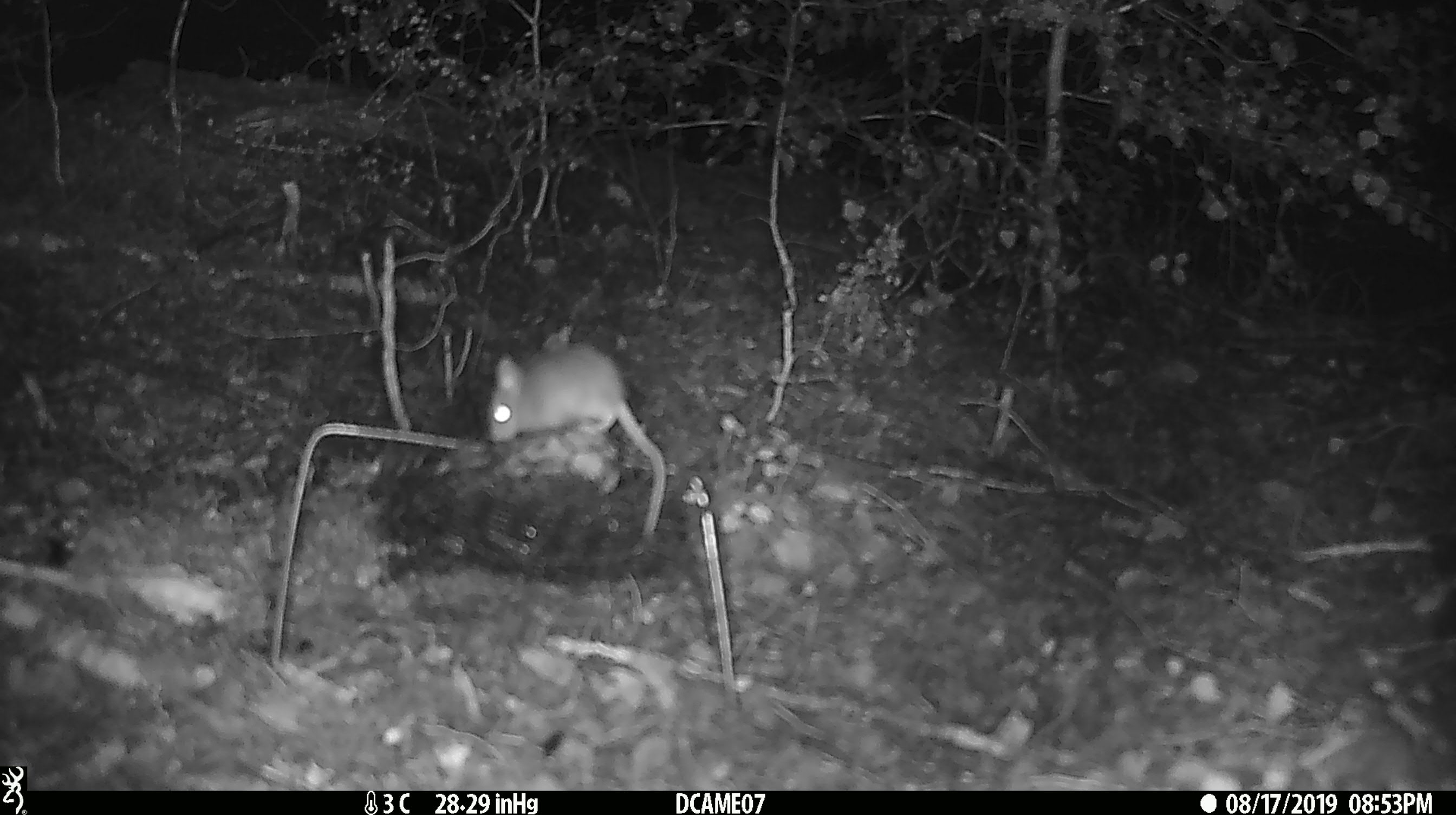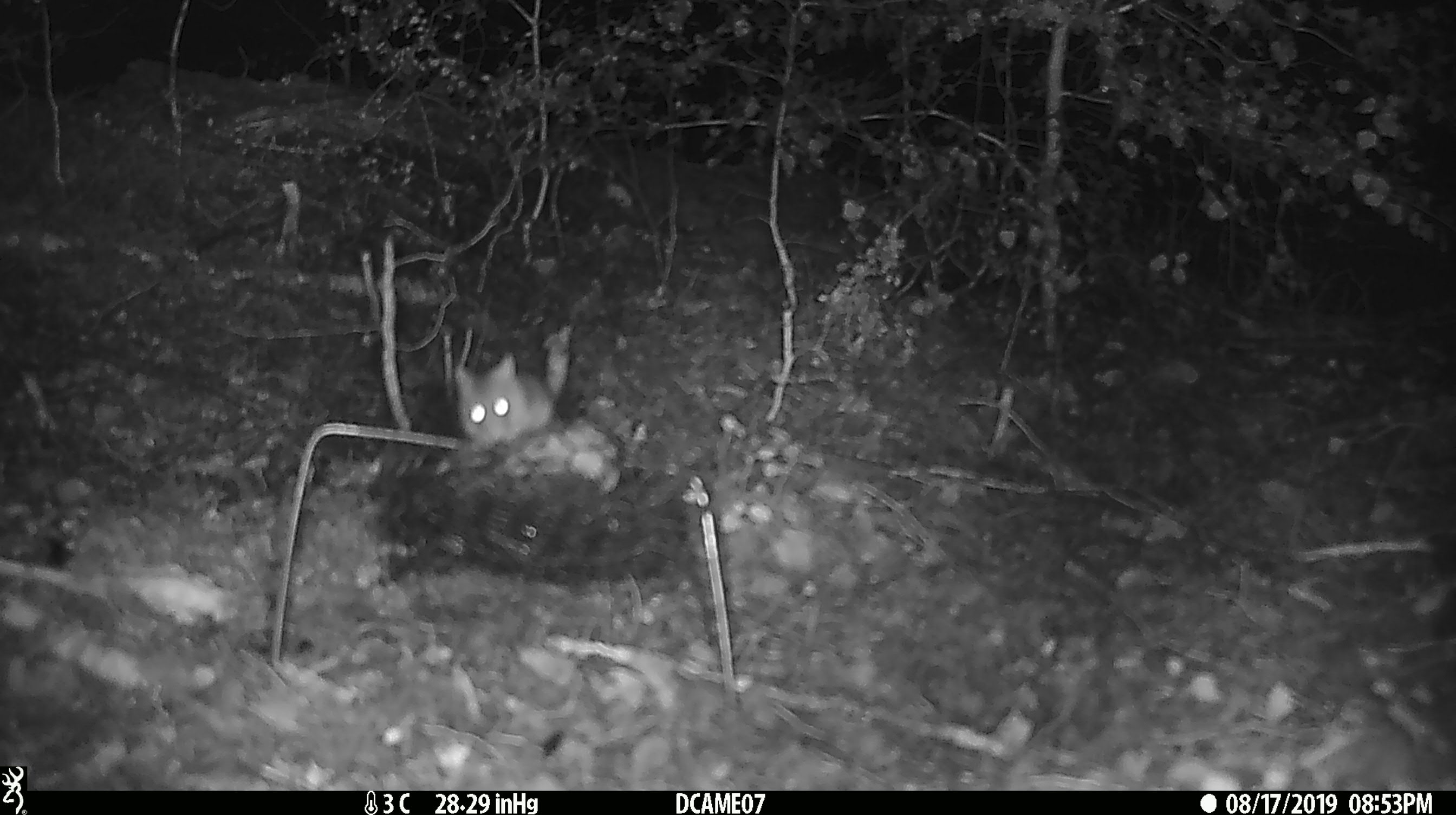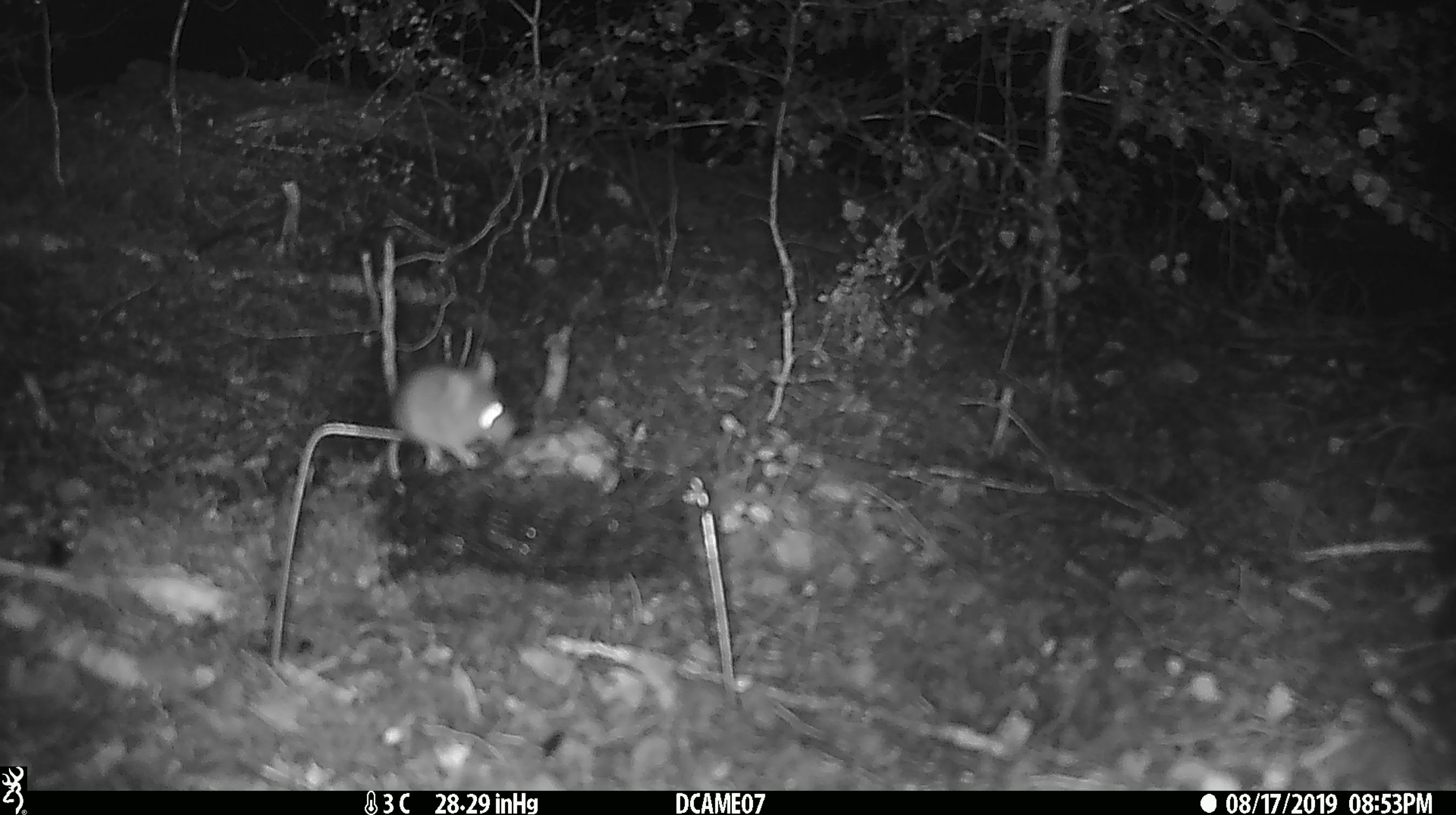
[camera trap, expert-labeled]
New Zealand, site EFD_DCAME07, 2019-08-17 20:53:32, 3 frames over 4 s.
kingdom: Animalia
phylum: Chordata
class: Mammalia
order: Rodentia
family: Muridae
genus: Mus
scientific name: Mus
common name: mouse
Mouse (Mus).